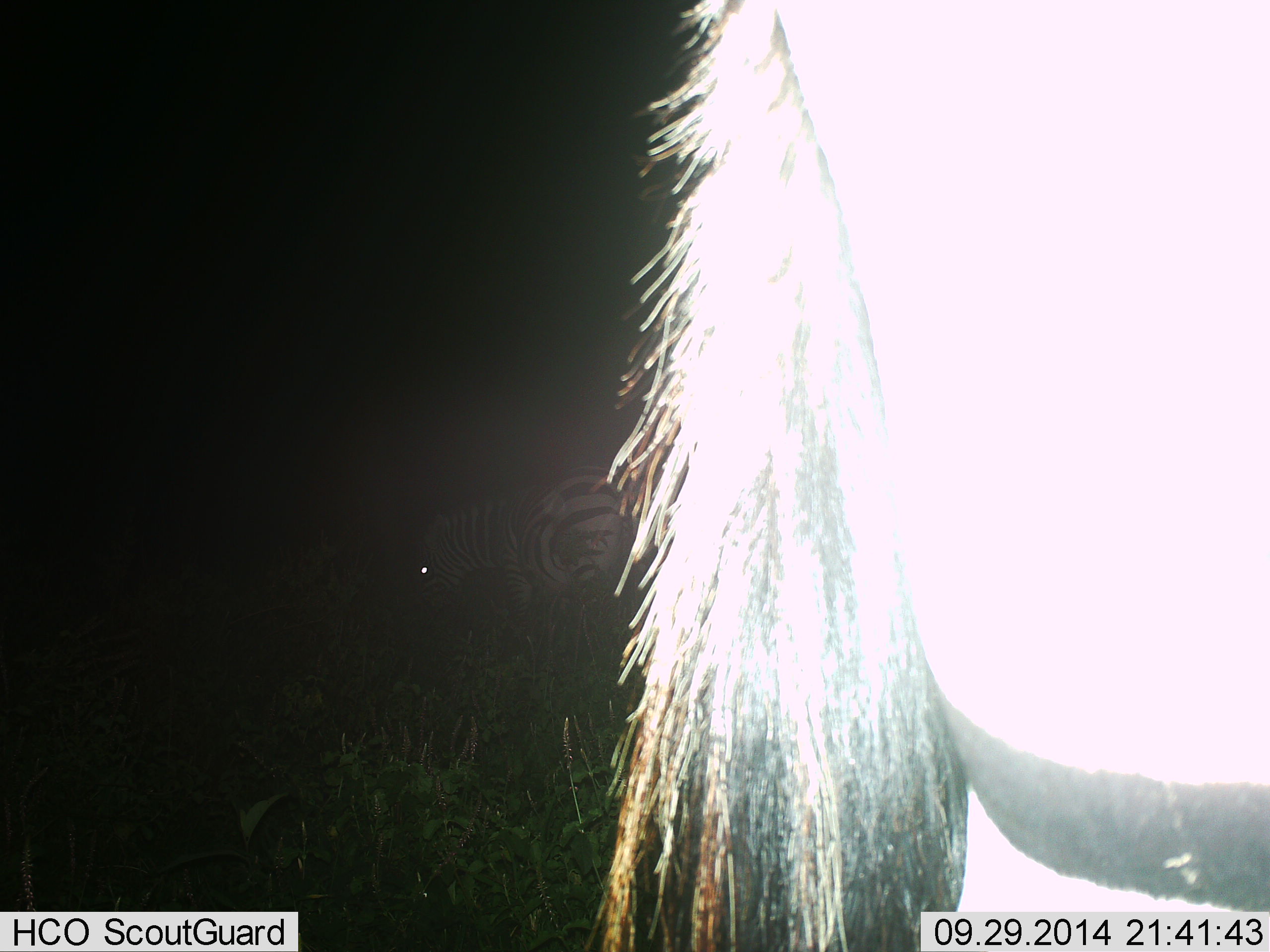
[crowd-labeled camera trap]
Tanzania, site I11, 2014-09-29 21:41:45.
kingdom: Animalia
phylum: Chordata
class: Mammalia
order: Perissodactyla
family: Equidae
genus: Equus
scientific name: Equus quagga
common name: plains zebra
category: zebra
Zebra (plains zebra) (Equus quagga), count 2. Behavior (volunteer vote fractions): standing 100%, resting 0%, moving 0%, interacting 0%. Young present (vote fraction): 0%. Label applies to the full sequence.